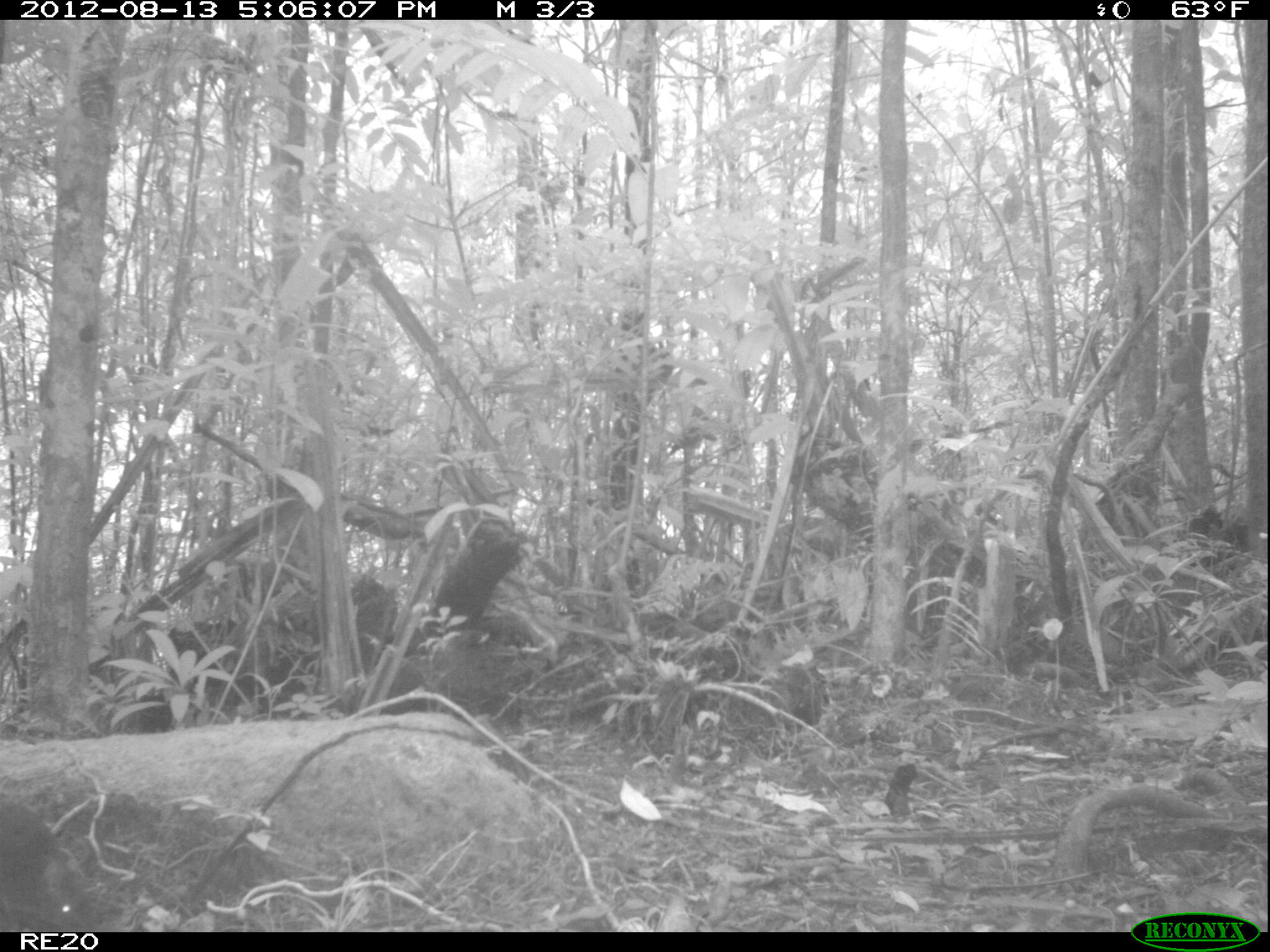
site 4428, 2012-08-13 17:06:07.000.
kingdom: Animalia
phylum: Chordata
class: Mammalia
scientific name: Mammalia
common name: mammals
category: small mammal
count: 1